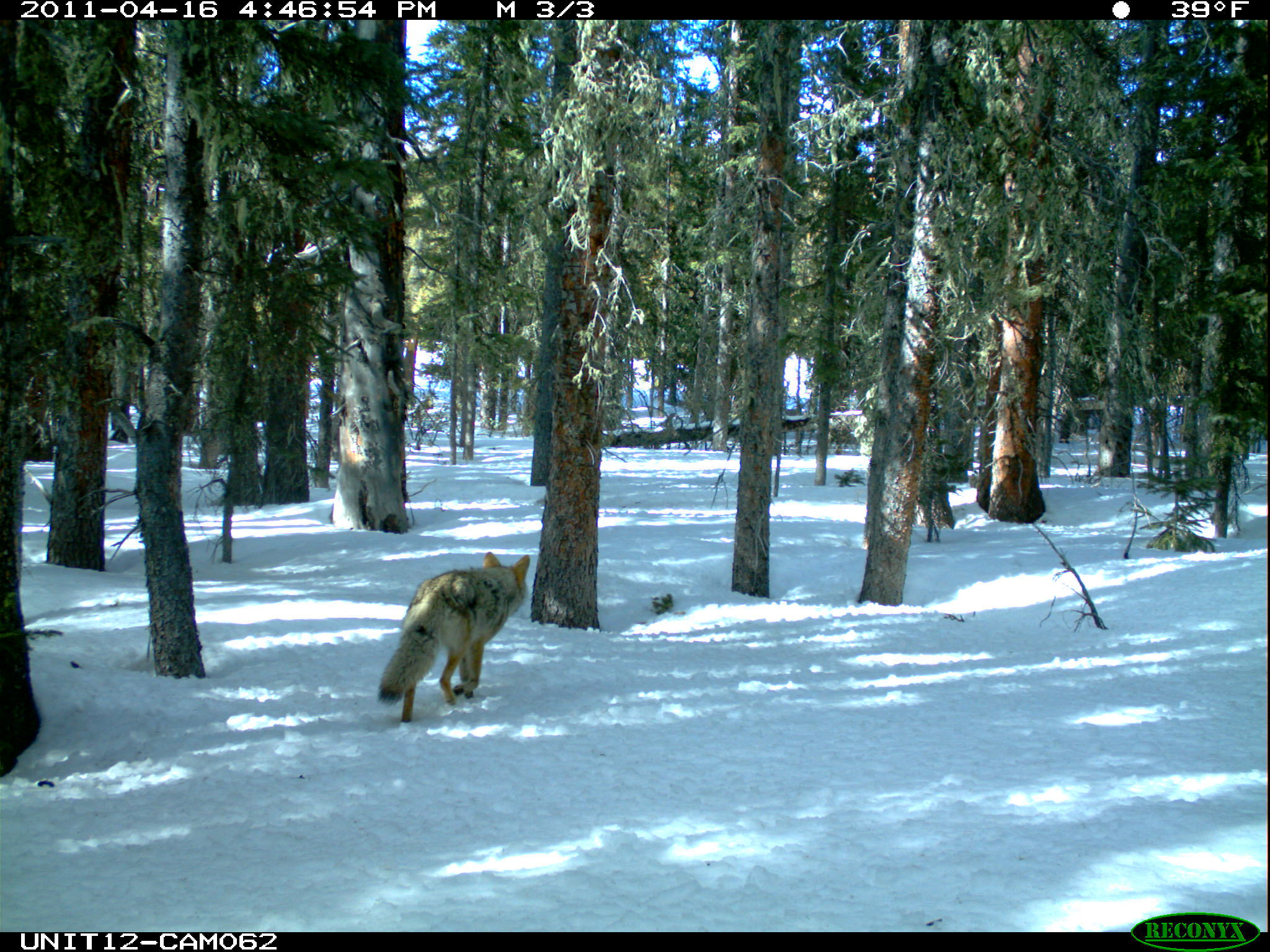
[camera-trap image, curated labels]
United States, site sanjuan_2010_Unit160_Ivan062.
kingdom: Animalia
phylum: Chordata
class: Mammalia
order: Carnivora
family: Canidae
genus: Canis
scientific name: Canis latrans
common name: coyote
Canis latrans (coyote).